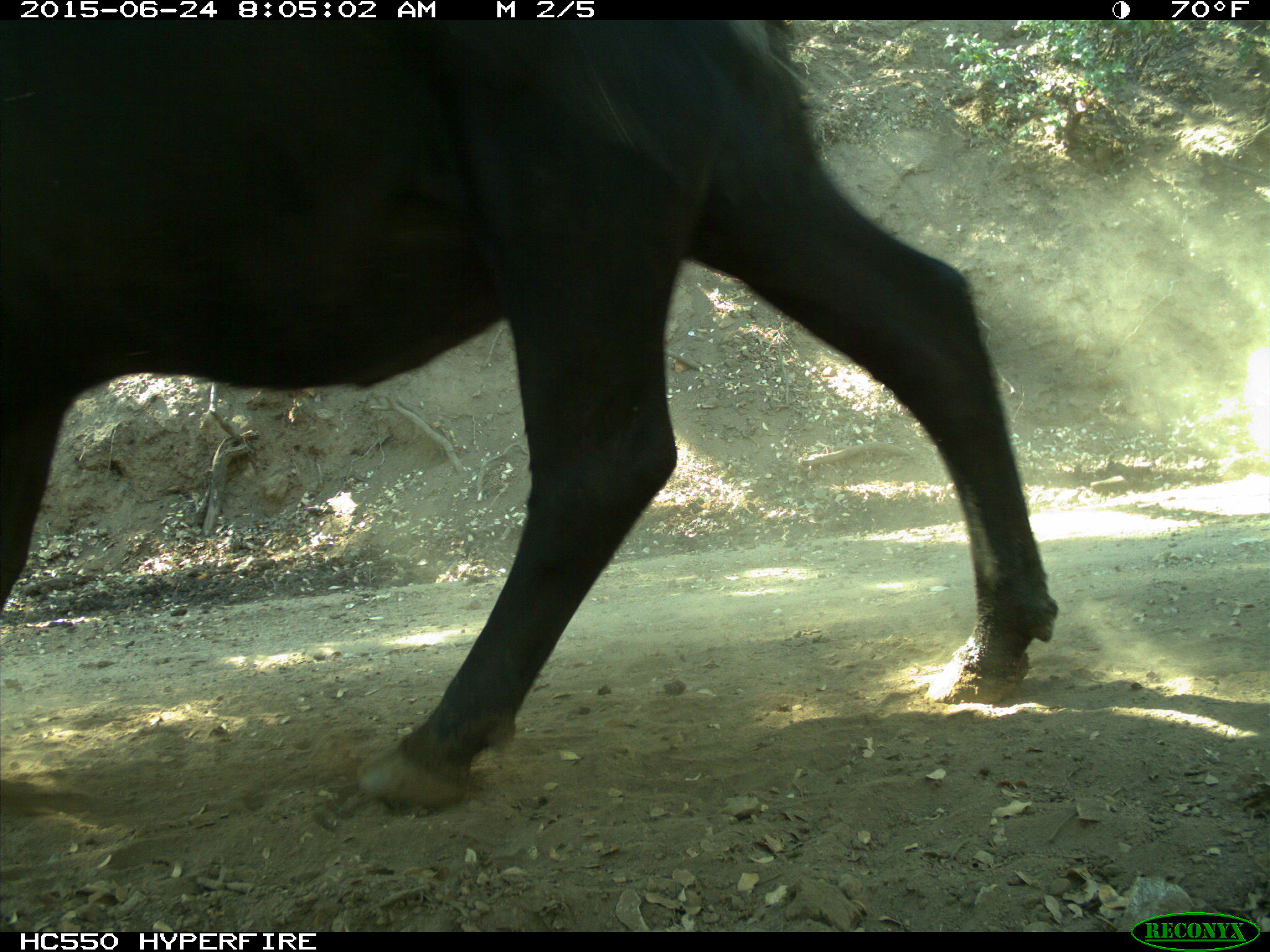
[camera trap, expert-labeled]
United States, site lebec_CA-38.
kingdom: Animalia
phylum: Chordata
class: Mammalia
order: Artiodactyla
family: Bovidae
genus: Bos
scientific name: Bos taurus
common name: domestic cow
Bos taurus (domestic cow).